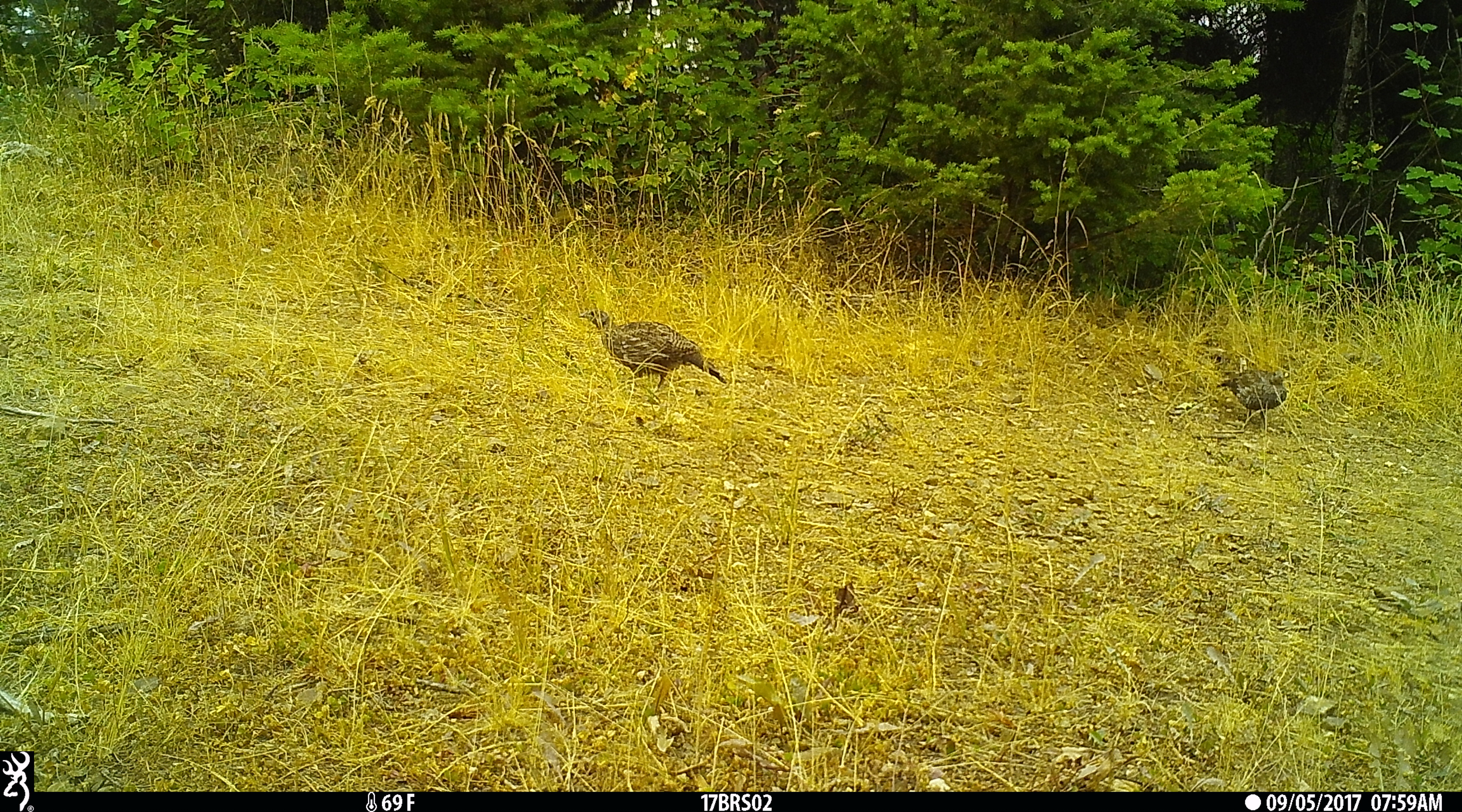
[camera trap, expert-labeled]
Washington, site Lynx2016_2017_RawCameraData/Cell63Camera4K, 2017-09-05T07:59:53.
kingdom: Animalia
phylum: Chordata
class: Aves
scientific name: Aves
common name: birds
Aves (birds). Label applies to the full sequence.